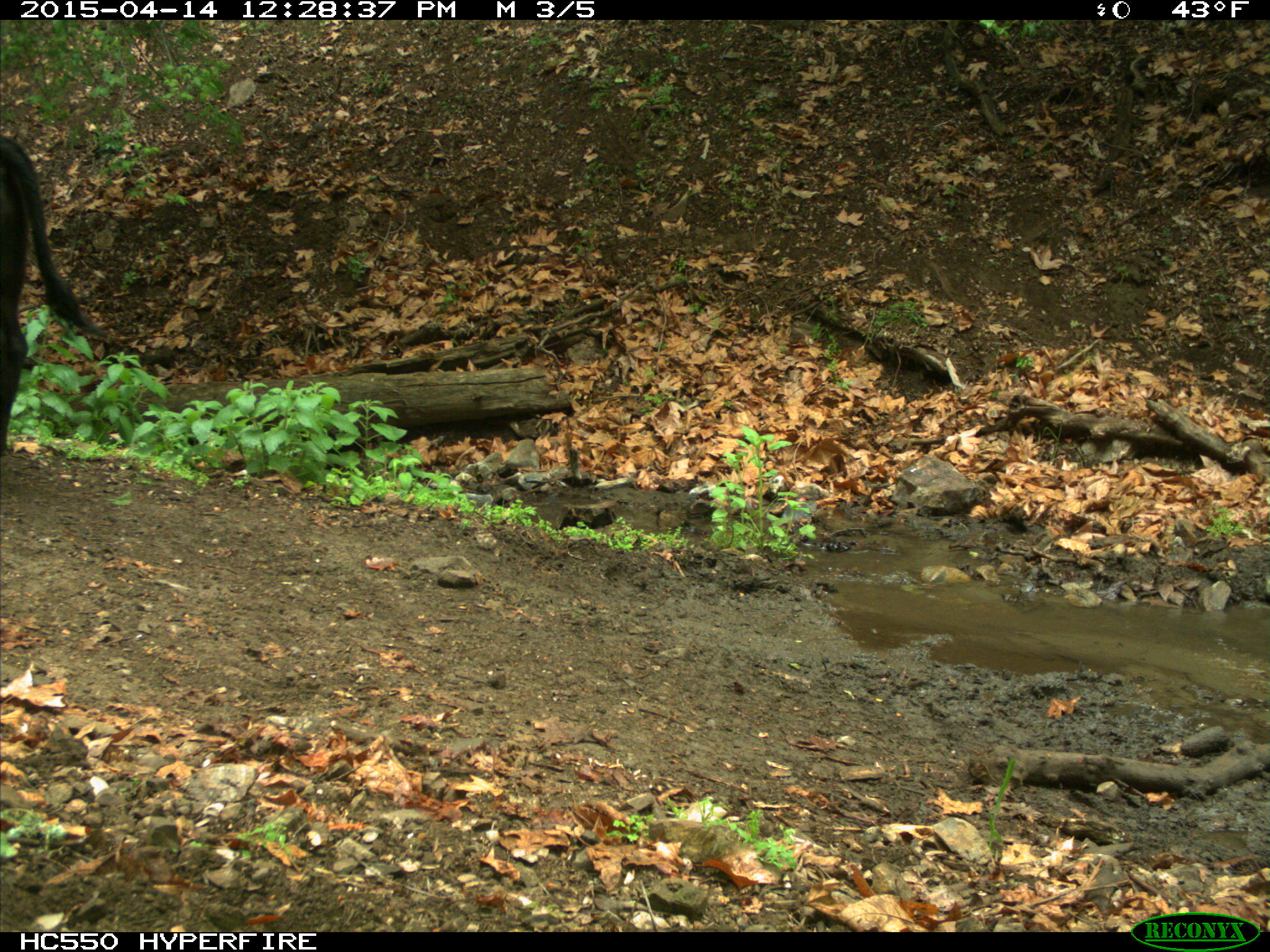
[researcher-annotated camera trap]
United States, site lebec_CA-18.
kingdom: Animalia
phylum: Chordata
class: Mammalia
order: Artiodactyla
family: Bovidae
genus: Bos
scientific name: Bos taurus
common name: domestic cow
Bos taurus (domestic cow).